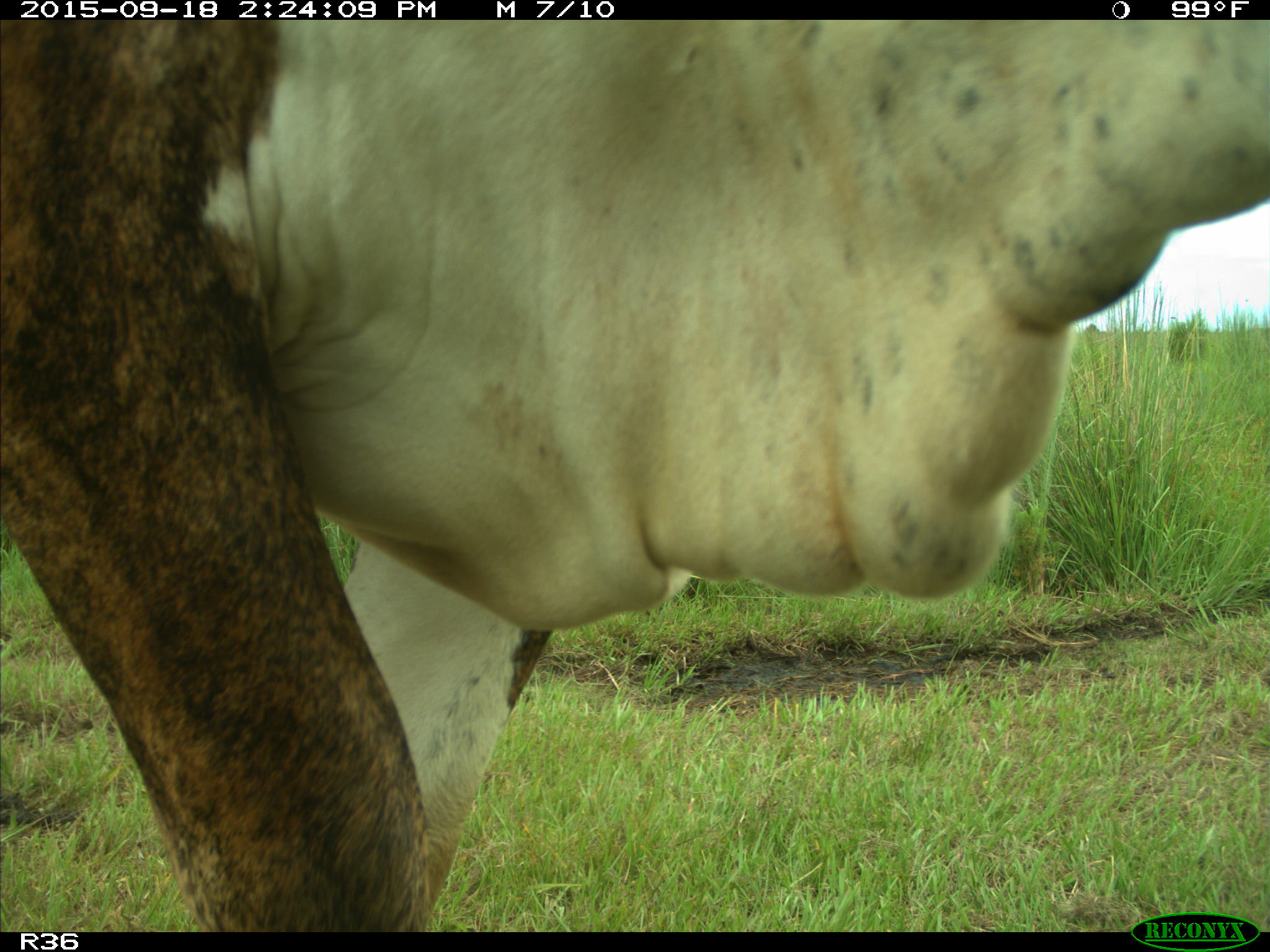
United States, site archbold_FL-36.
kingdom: Animalia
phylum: Chordata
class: Mammalia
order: Artiodactyla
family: Bovidae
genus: Bos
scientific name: Bos taurus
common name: domestic cow